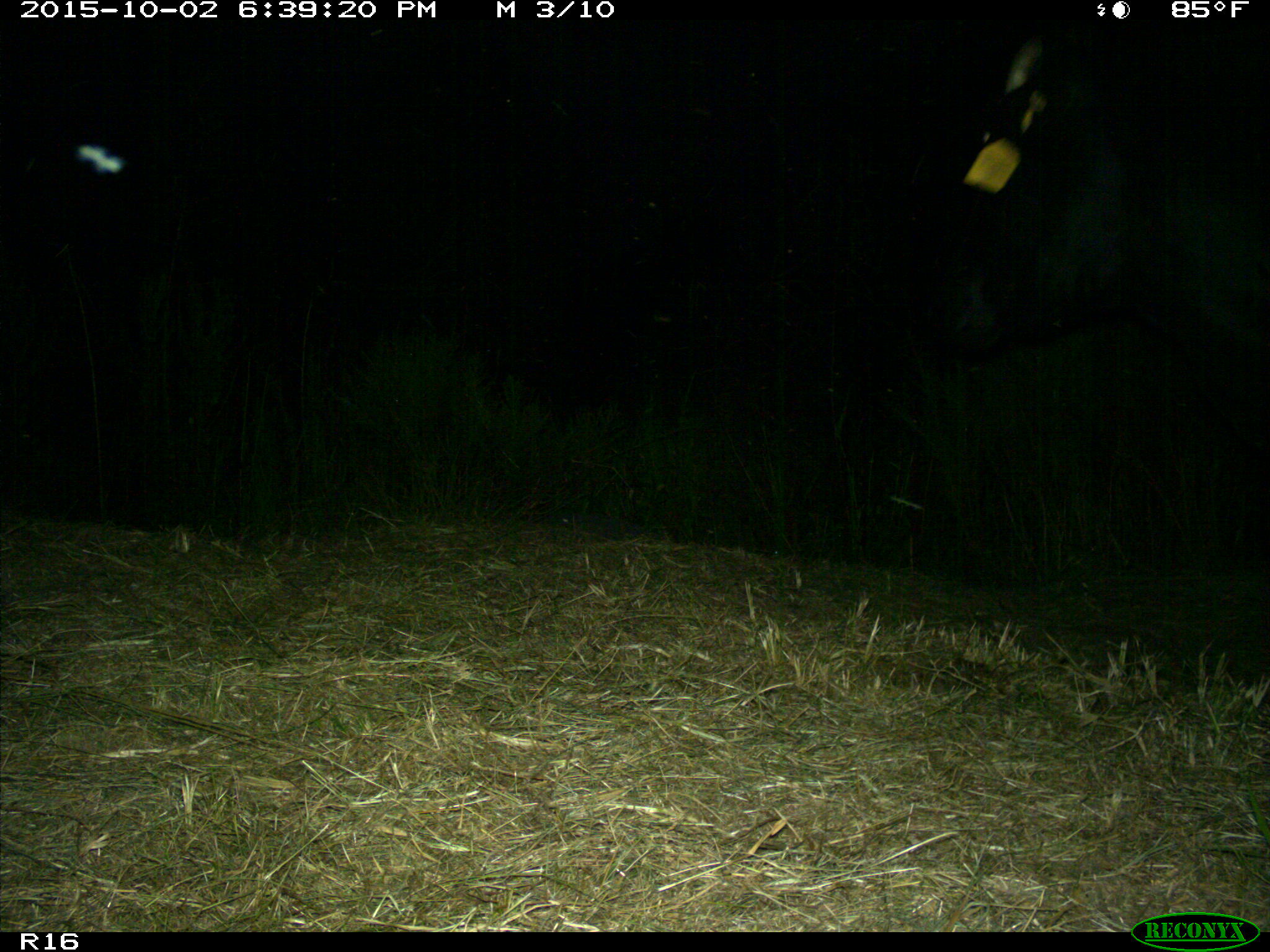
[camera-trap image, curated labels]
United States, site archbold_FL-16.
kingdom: Animalia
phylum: Chordata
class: Mammalia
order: Artiodactyla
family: Bovidae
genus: Bos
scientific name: Bos taurus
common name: domestic cow